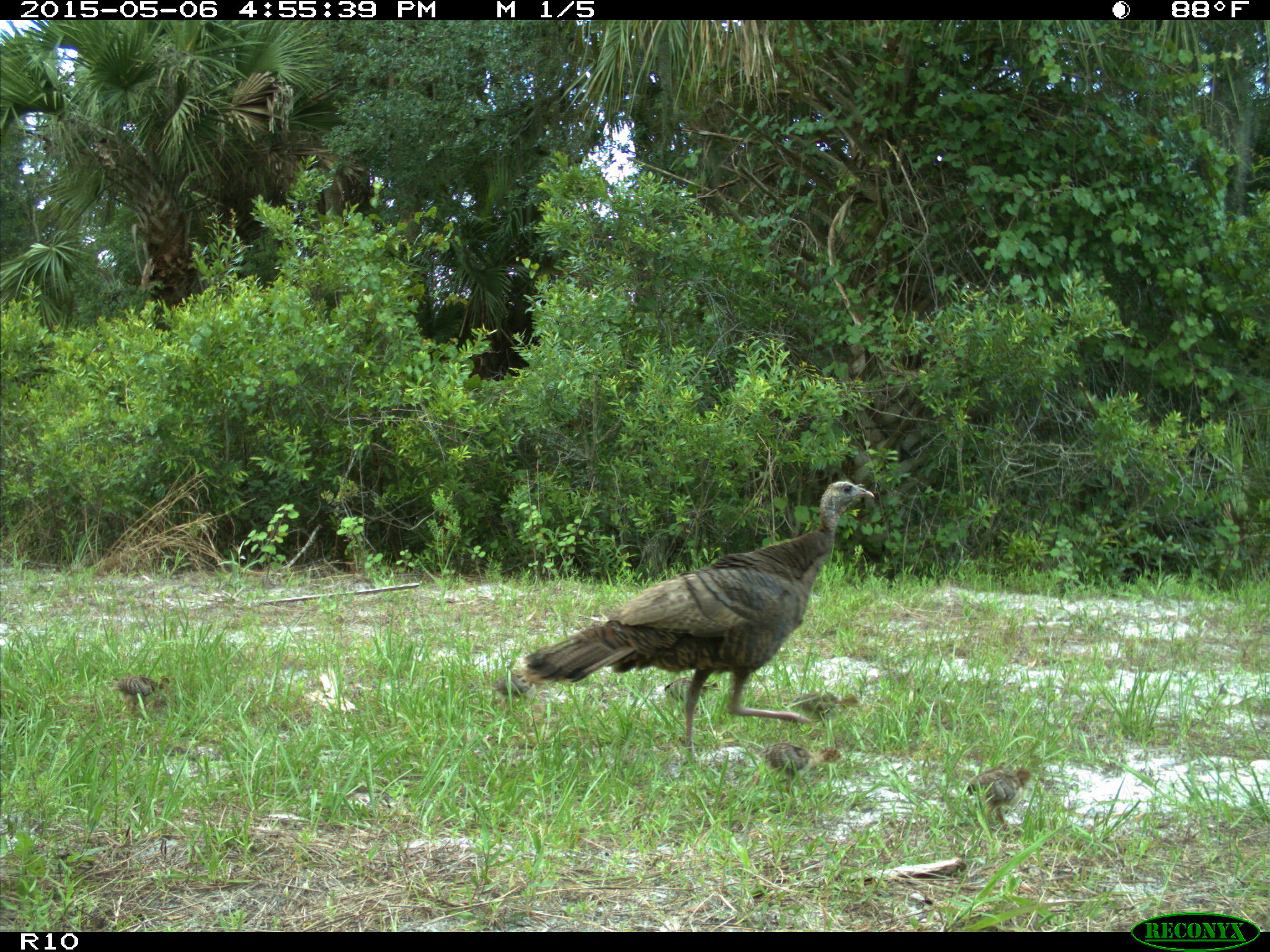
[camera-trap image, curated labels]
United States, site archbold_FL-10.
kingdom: Animalia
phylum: Chordata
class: Aves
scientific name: Aves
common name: birds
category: unidentified bird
Unidentified bird (birds) (Aves).